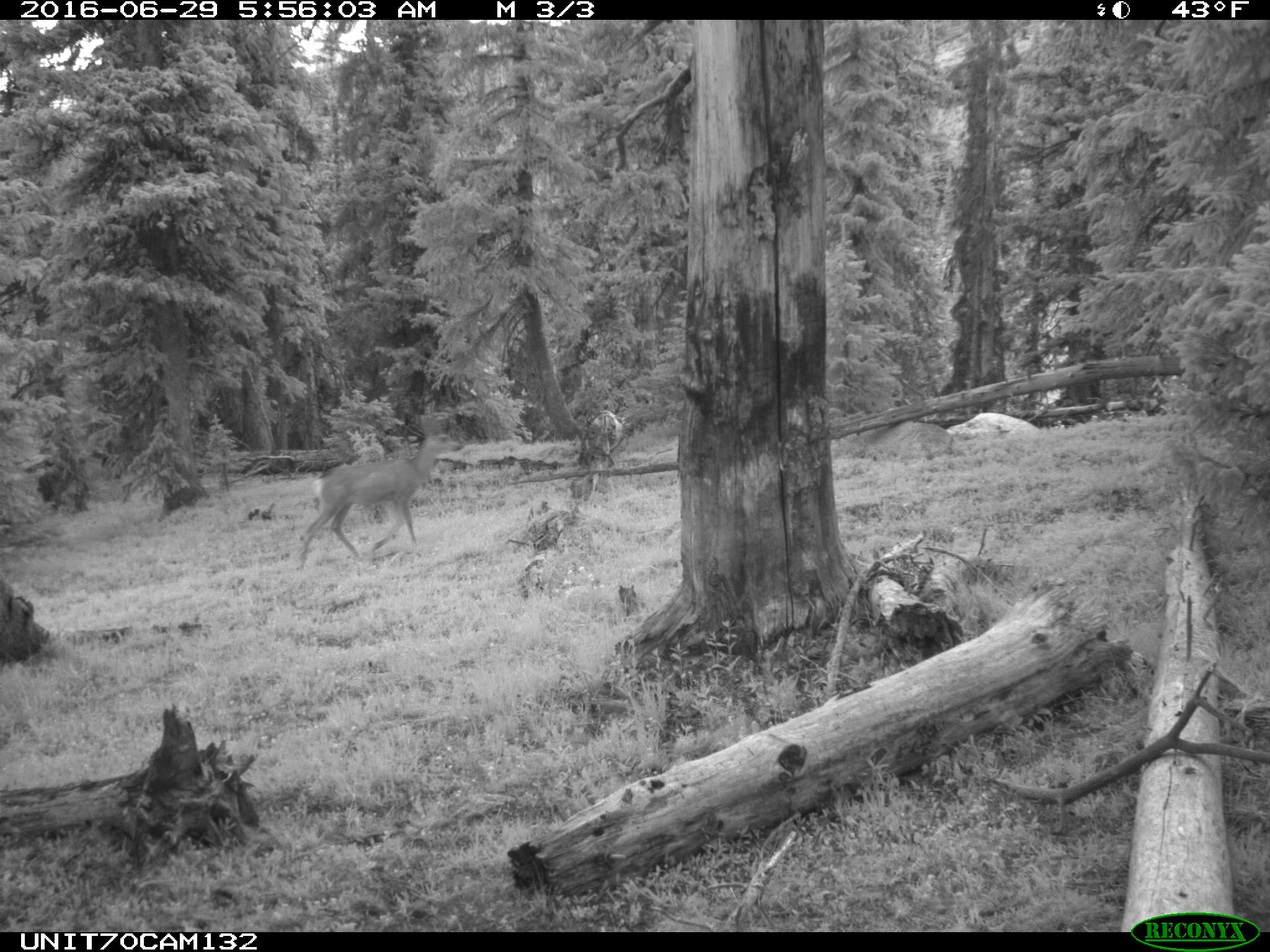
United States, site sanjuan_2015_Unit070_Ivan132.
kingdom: Animalia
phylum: Chordata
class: Mammalia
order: Artiodactyla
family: Cervidae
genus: Odocoileus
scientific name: Odocoileus hemionus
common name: mule deer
Odocoileus hemionus (mule deer).